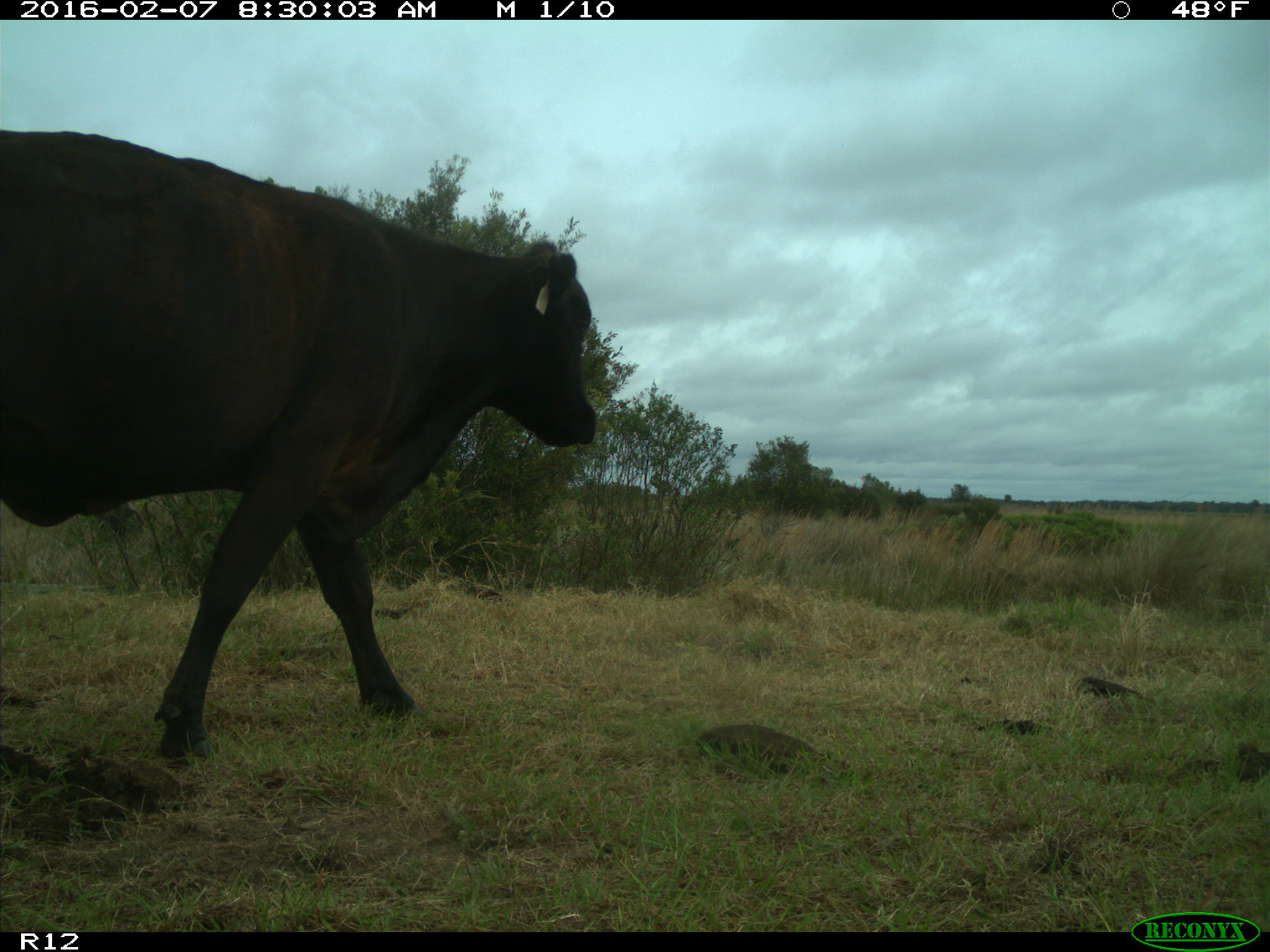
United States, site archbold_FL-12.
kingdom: Animalia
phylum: Chordata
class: Mammalia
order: Artiodactyla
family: Bovidae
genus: Bos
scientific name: Bos taurus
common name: domestic cow